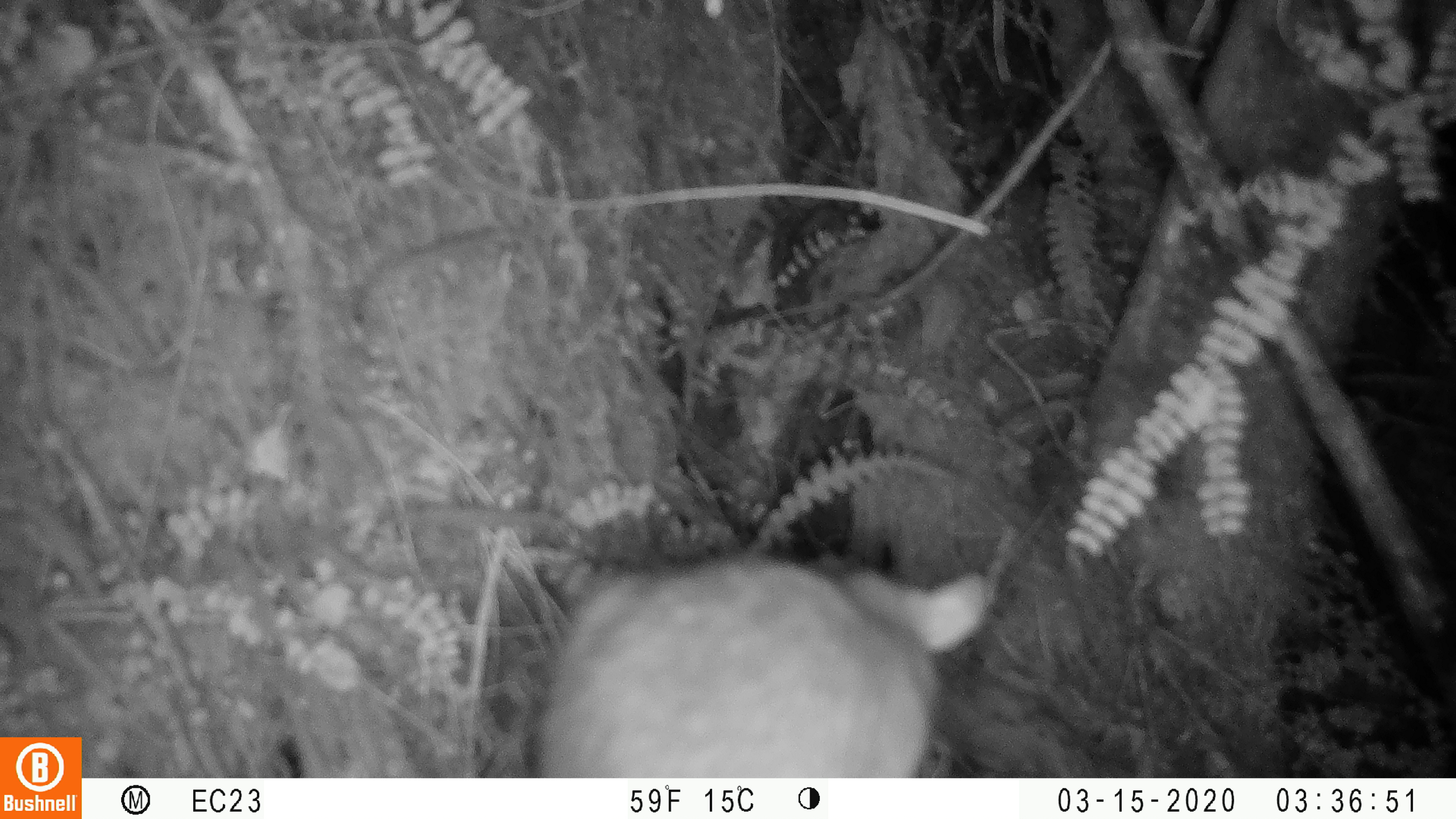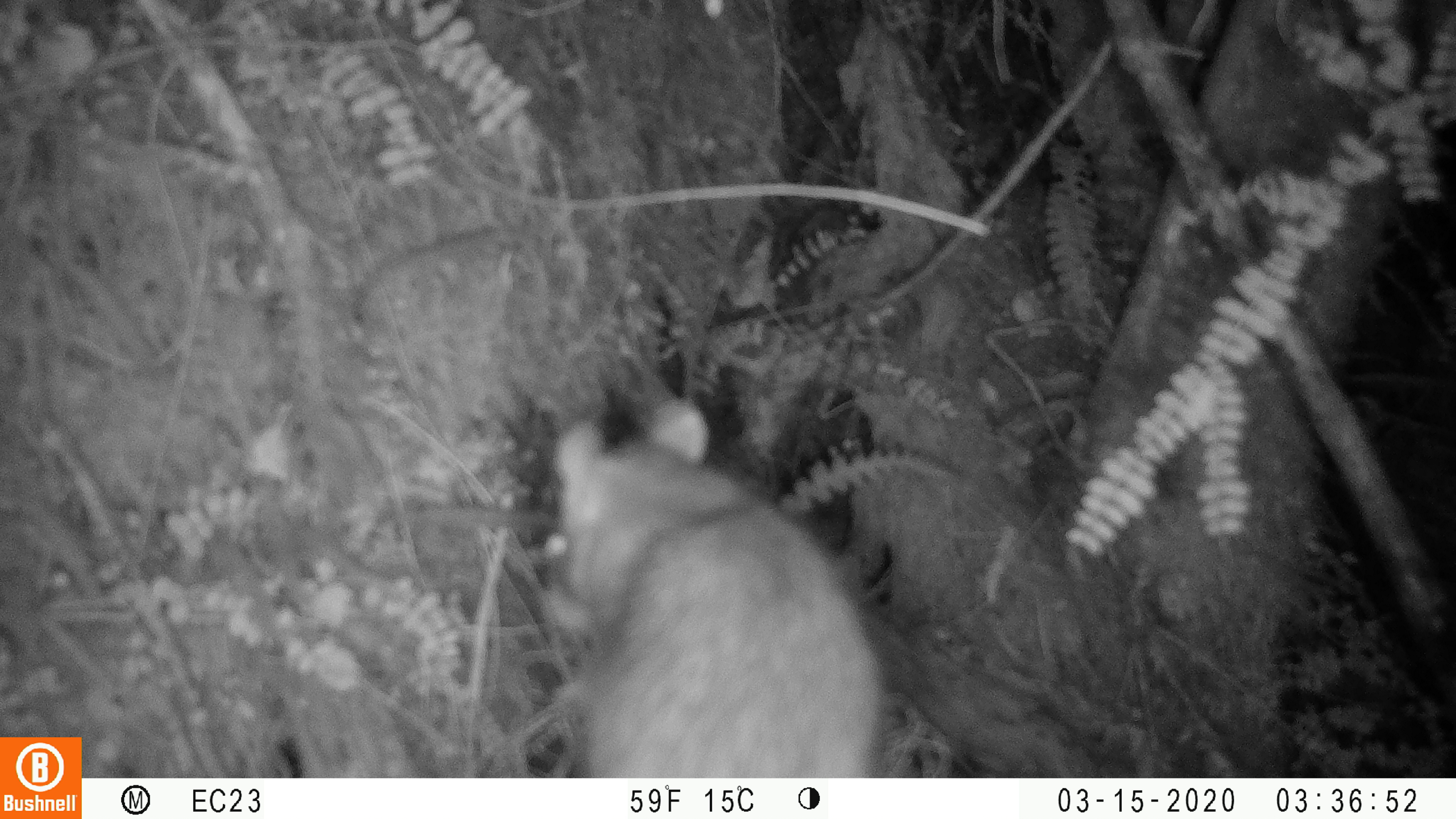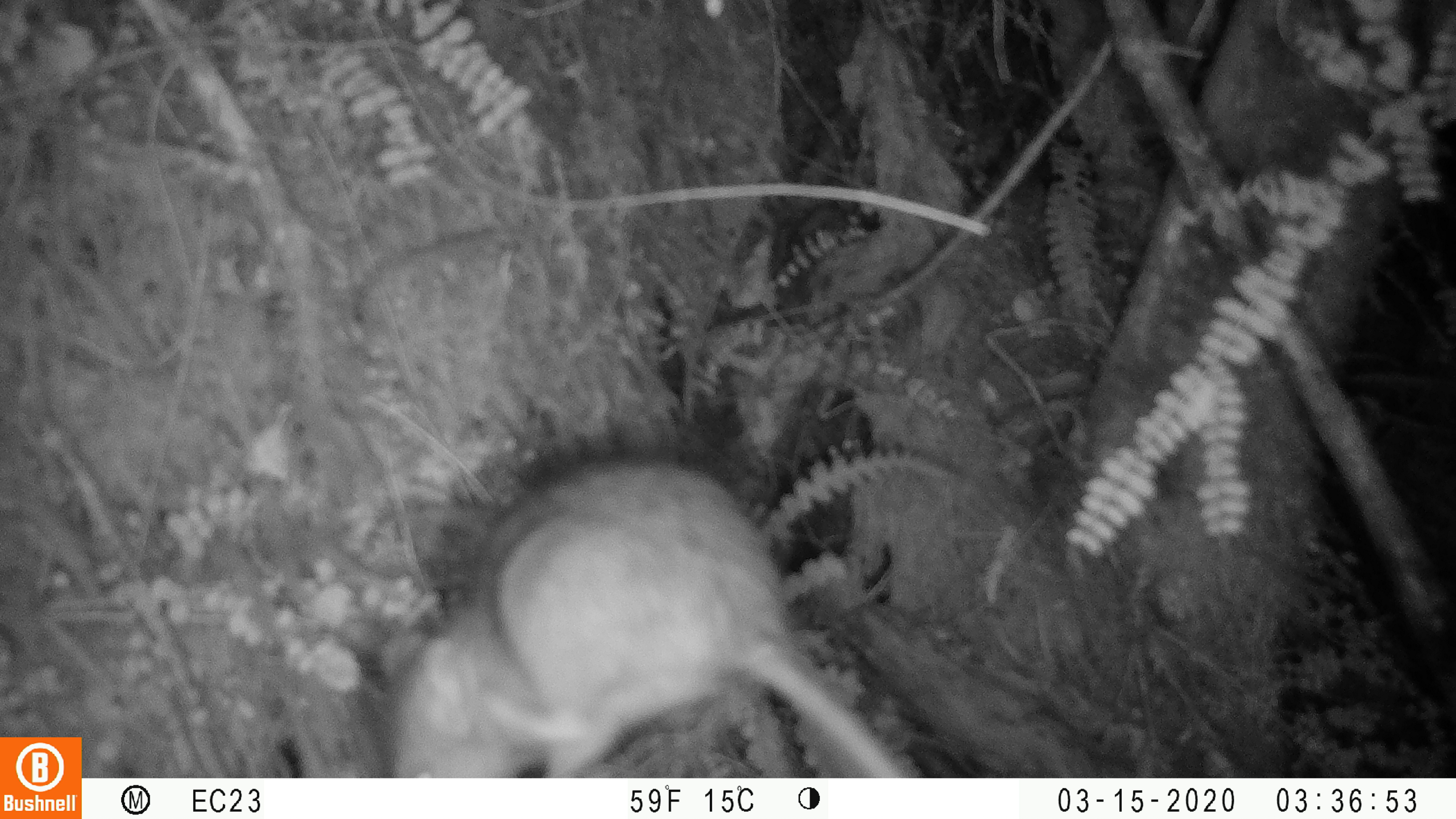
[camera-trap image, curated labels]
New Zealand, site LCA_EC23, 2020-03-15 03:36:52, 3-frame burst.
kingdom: Animalia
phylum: Chordata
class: Mammalia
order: Rodentia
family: Muridae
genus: Rattus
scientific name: Rattus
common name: rat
Rat (Rattus).